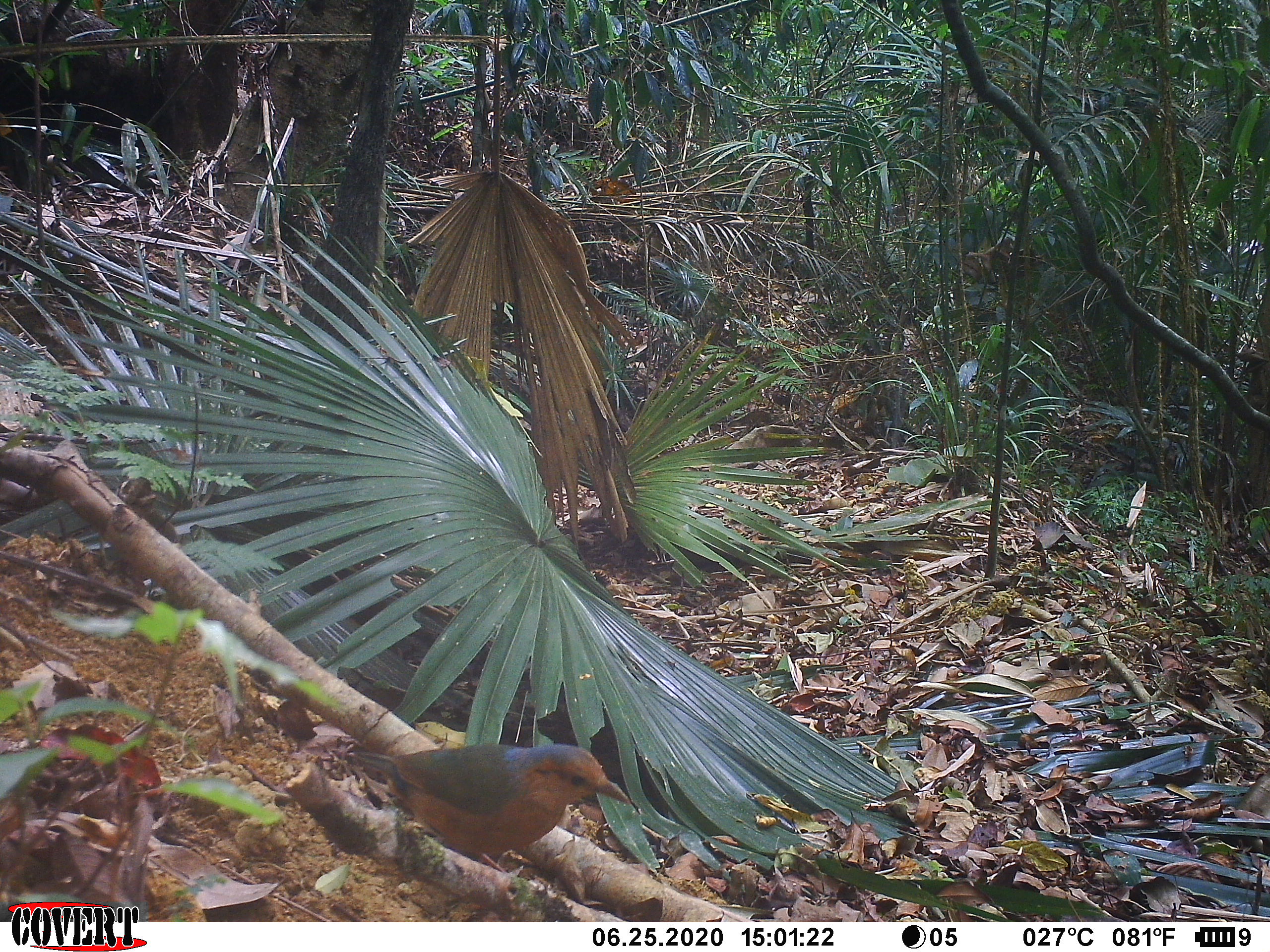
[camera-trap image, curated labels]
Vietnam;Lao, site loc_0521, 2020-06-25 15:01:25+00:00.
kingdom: Animalia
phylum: Chordata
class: Aves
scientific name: Aves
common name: bird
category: unidentified bird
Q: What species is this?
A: Unidentified bird (bird) (Aves).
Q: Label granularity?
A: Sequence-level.